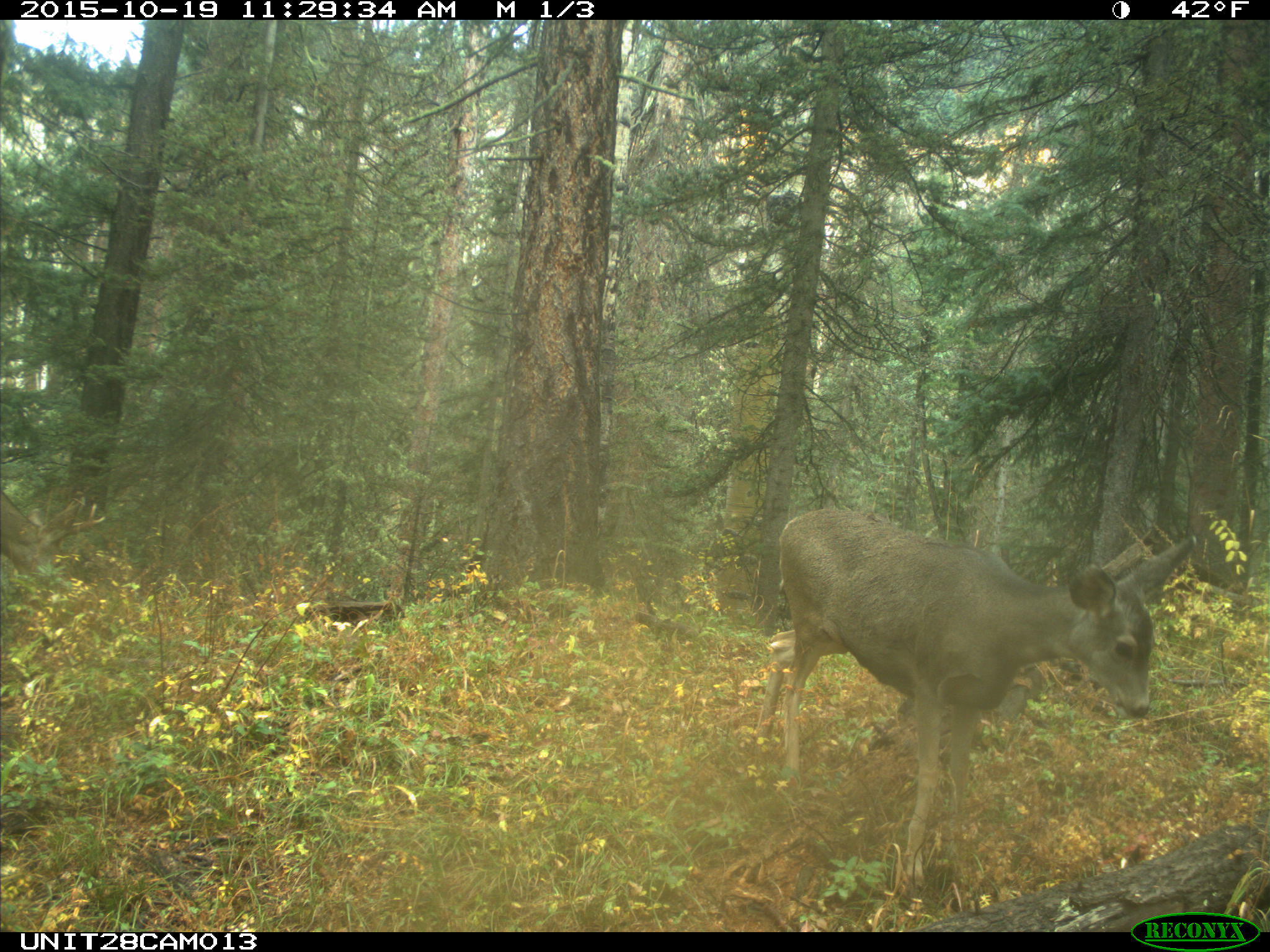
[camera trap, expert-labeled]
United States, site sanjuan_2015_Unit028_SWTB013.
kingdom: Animalia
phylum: Chordata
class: Mammalia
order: Artiodactyla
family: Cervidae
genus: Odocoileus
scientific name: Odocoileus hemionus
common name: mule deer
Odocoileus hemionus (mule deer).